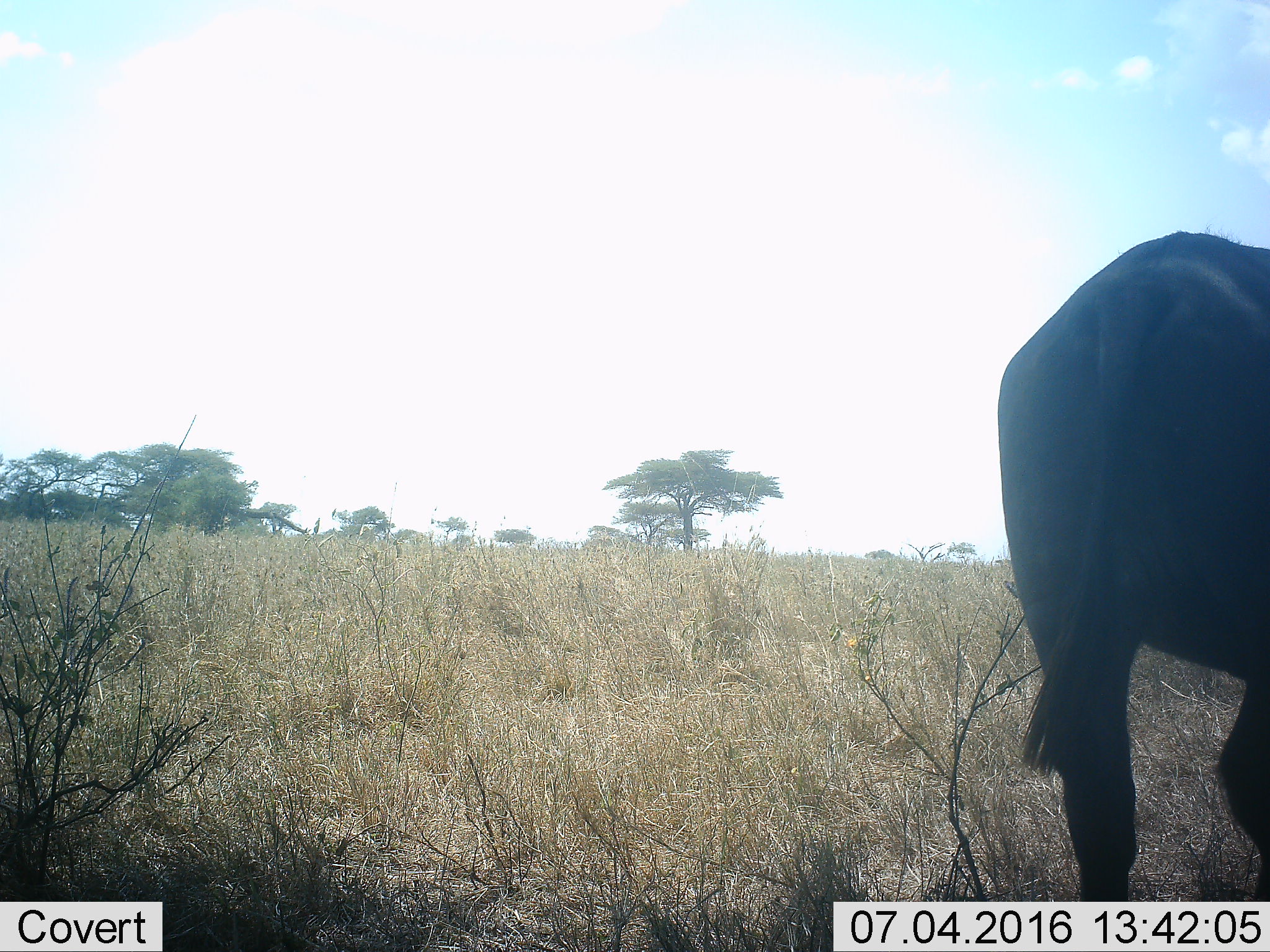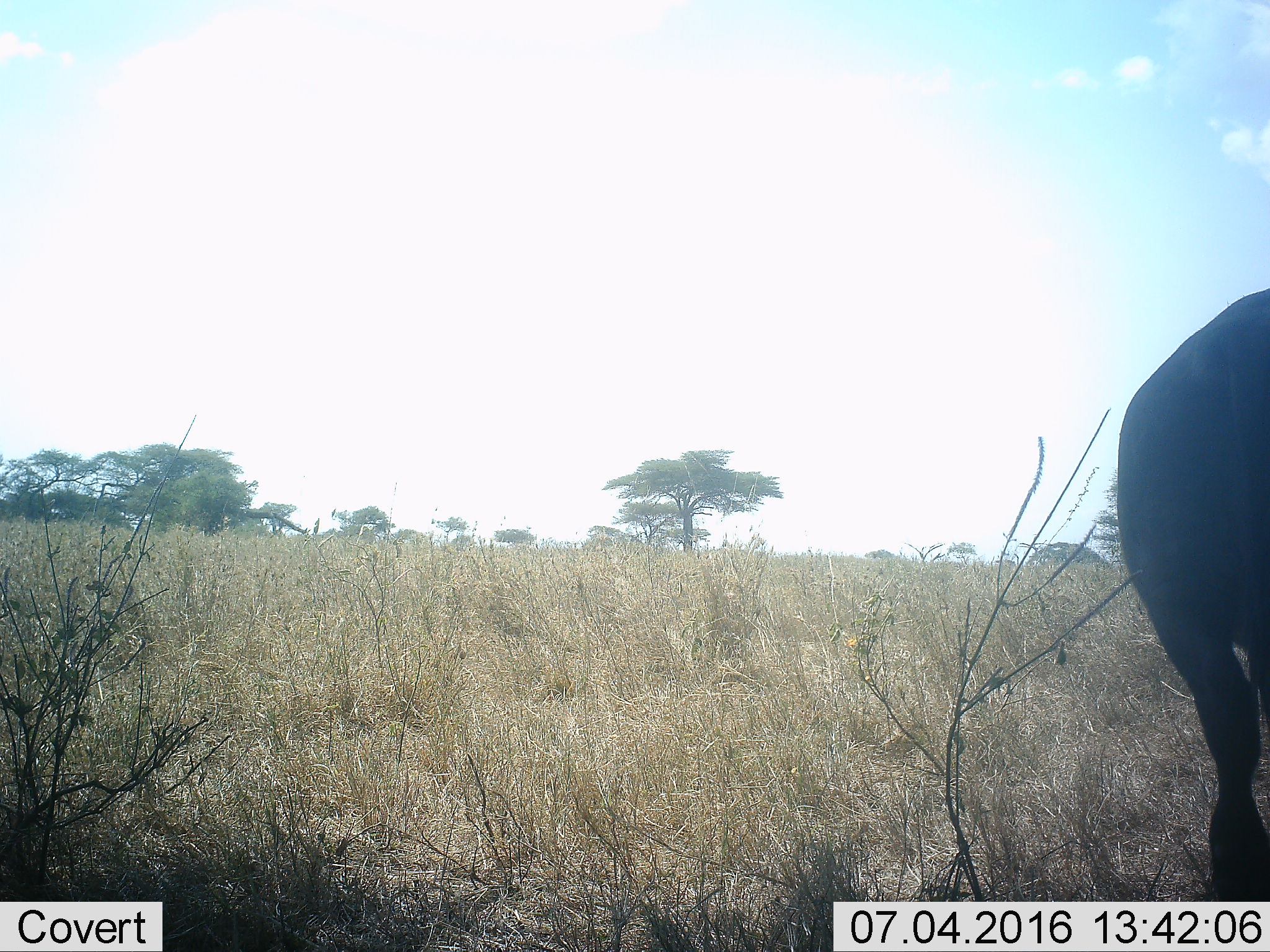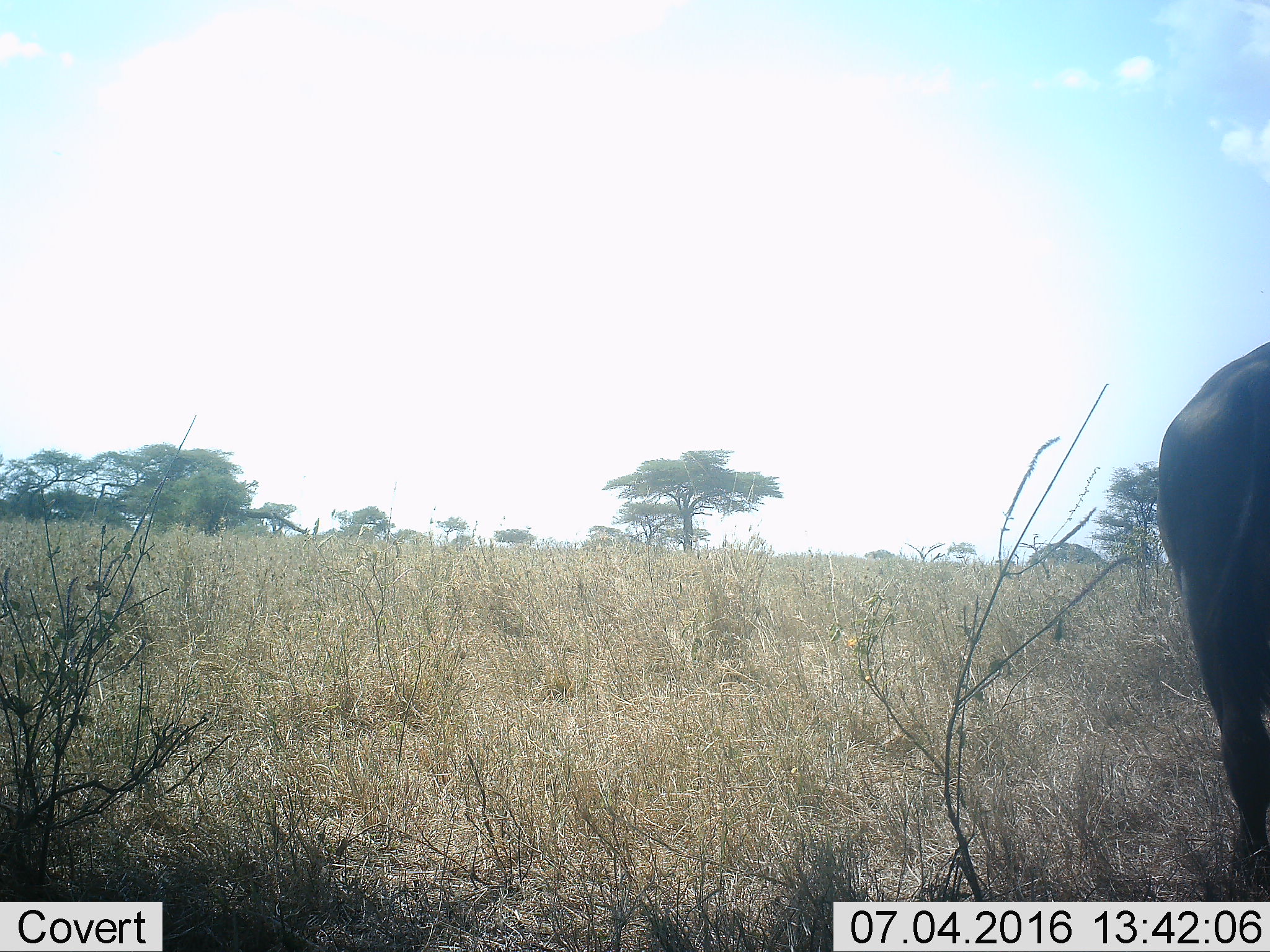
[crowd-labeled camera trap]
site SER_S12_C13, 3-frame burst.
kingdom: Animalia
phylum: Chordata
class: Mammalia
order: Artiodactyla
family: Bovidae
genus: Syncerus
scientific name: Syncerus caffer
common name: african buffalo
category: buffalo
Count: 1.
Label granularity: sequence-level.